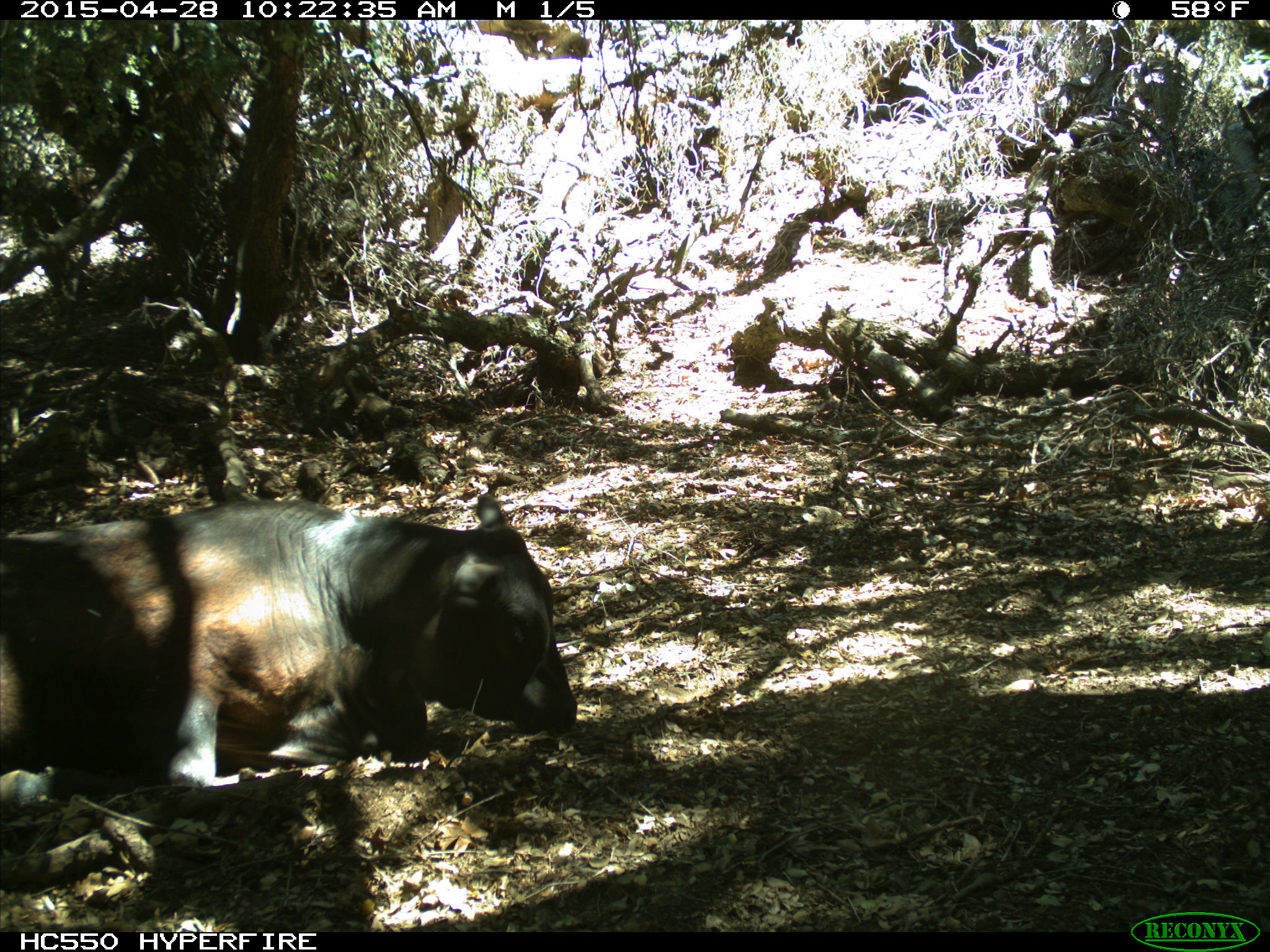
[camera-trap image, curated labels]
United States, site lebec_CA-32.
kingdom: Animalia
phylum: Chordata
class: Mammalia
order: Artiodactyla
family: Bovidae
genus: Bos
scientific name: Bos taurus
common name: domestic cow